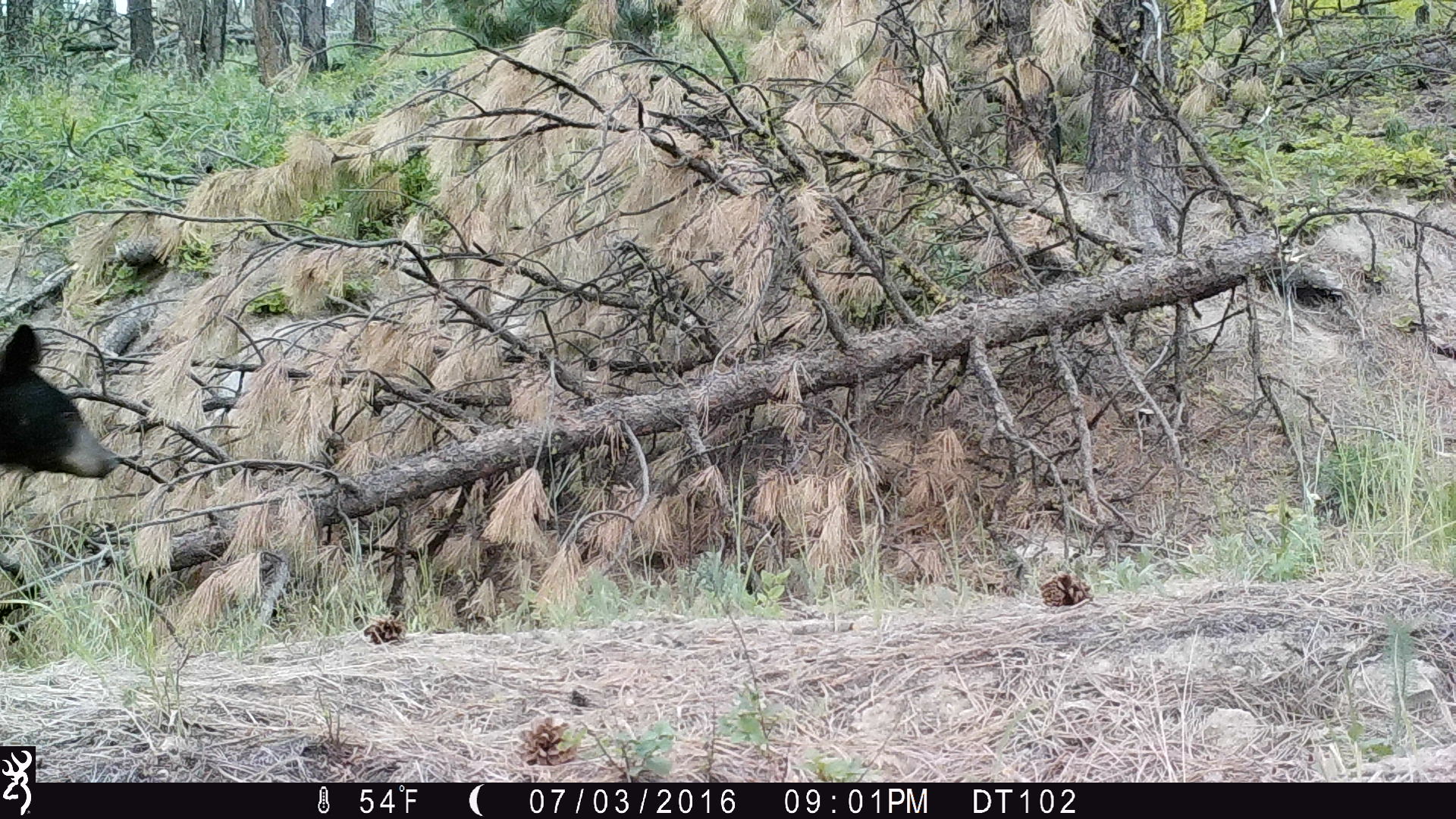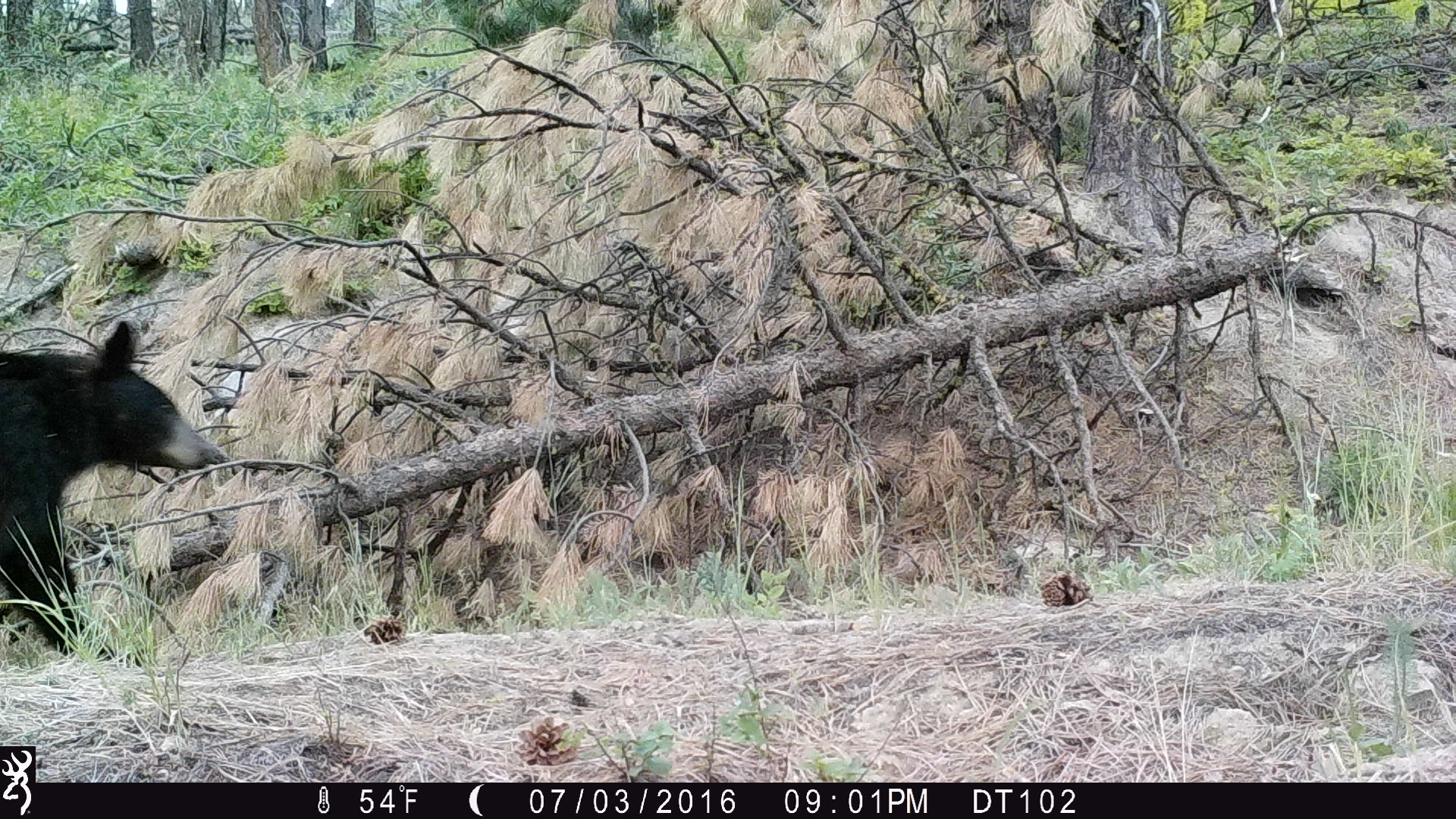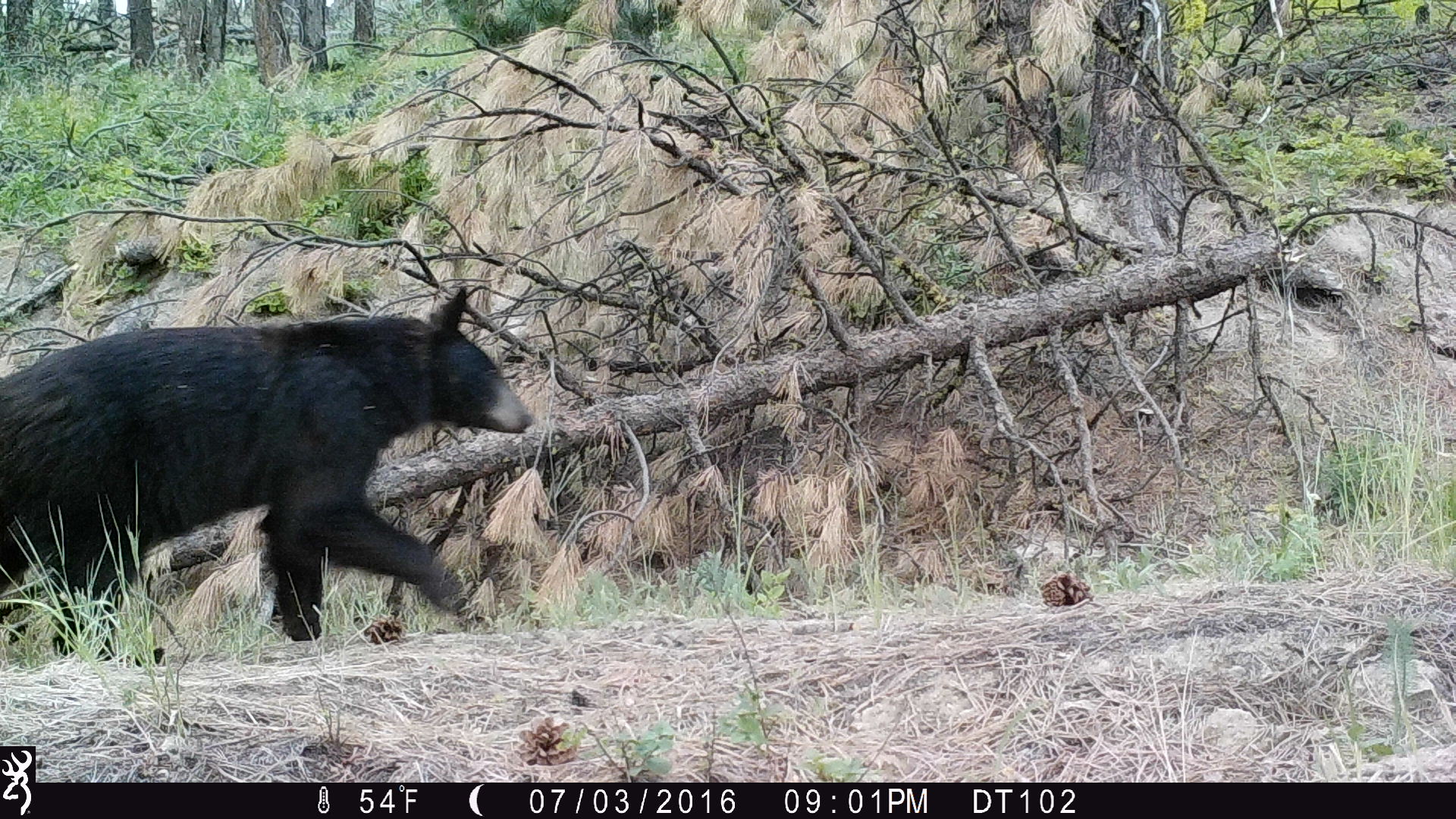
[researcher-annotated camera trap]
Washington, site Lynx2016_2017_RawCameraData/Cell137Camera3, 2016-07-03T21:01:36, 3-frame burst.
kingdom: Animalia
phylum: Chordata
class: Mammalia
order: Carnivora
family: Ursidae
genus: Ursus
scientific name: Ursus americanus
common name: american black bear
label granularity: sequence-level